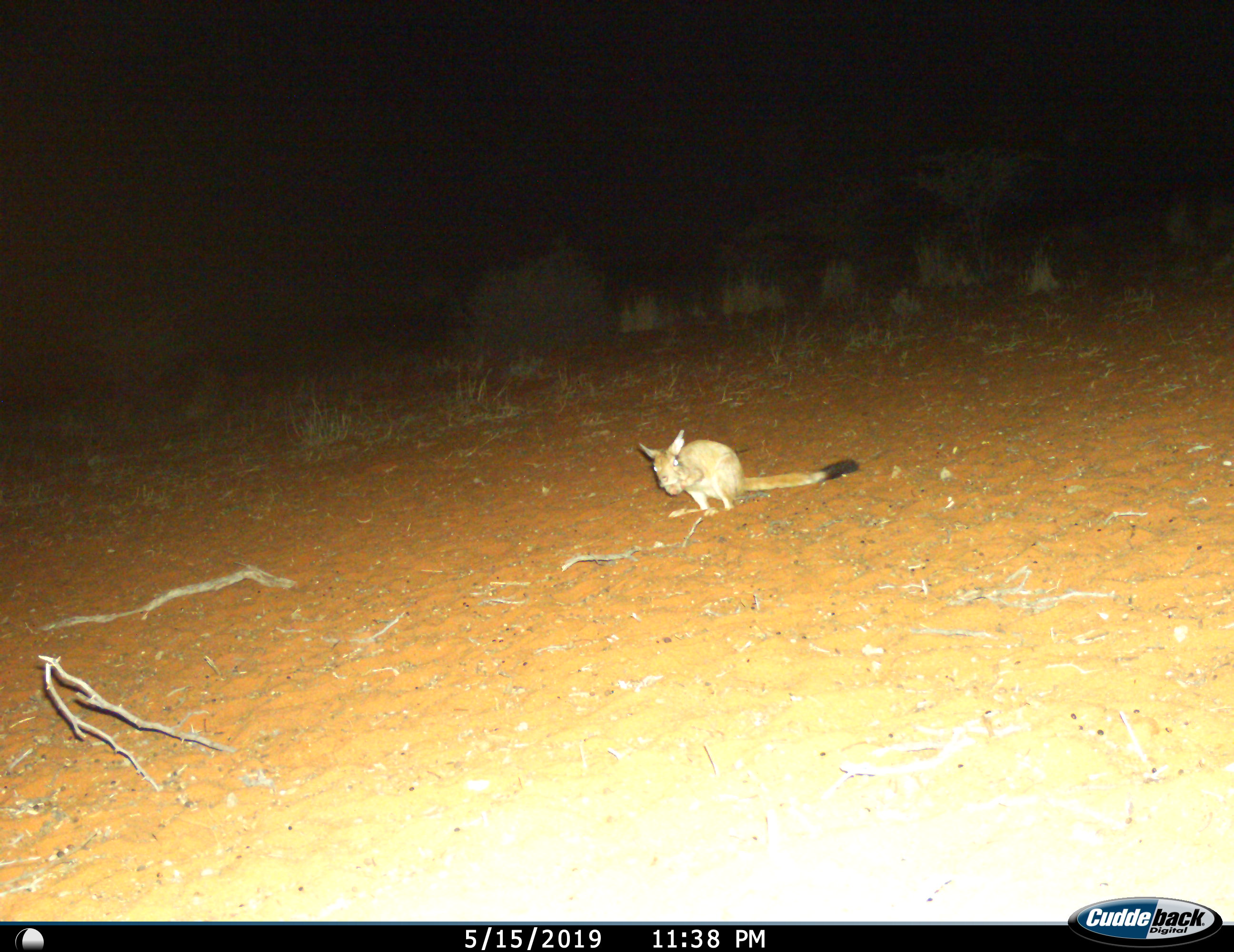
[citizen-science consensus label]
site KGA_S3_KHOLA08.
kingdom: Animalia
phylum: Chordata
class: Mammalia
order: Rodentia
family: Pedetidae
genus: Pedetes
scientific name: Pedetes capensis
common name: springhare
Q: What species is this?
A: Springhare (Pedetes capensis).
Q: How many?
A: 1.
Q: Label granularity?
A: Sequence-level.